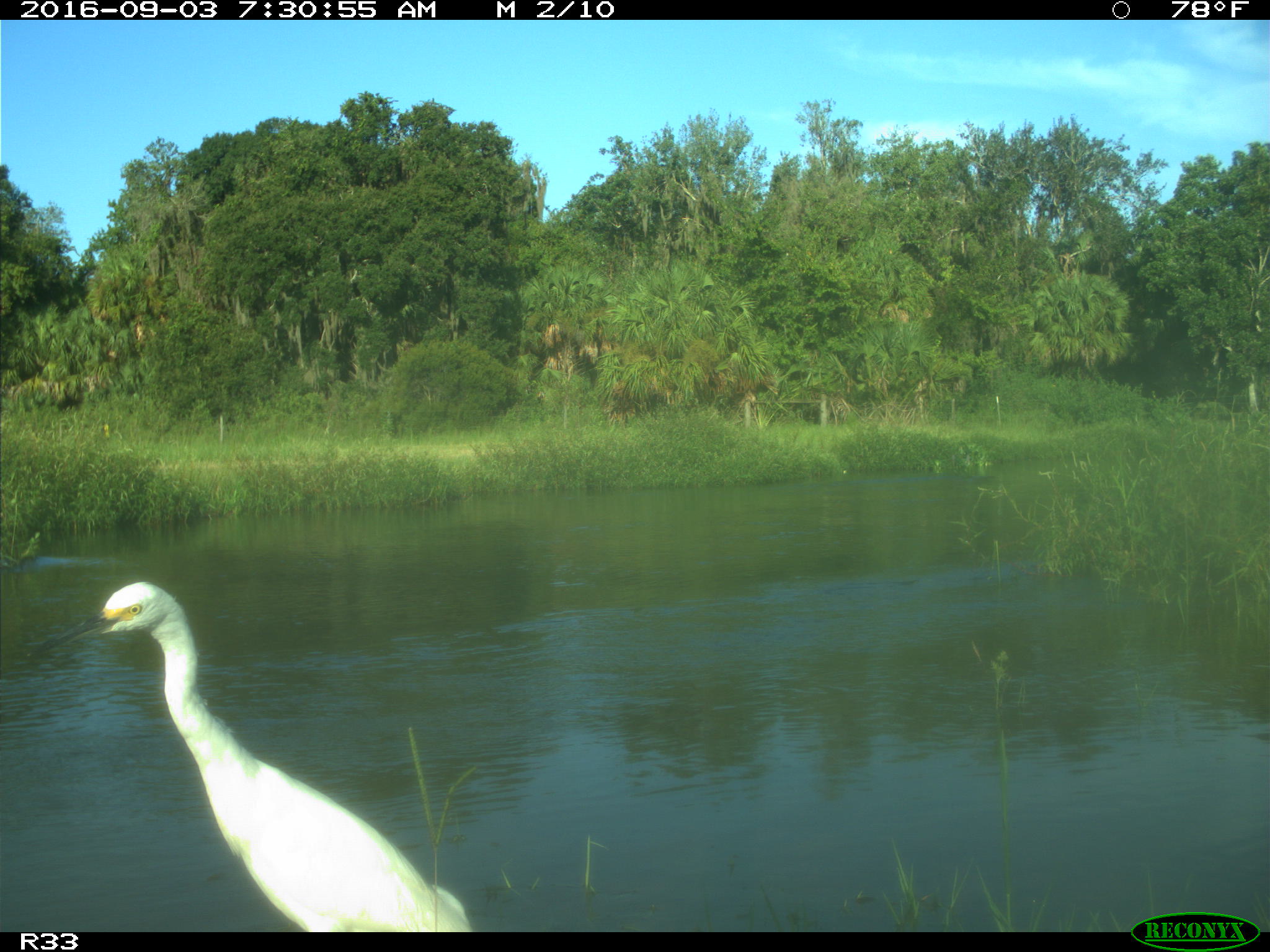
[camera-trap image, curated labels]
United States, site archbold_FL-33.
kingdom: Animalia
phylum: Chordata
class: Aves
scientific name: Aves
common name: birds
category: unidentified bird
Unidentified bird (birds) (Aves).